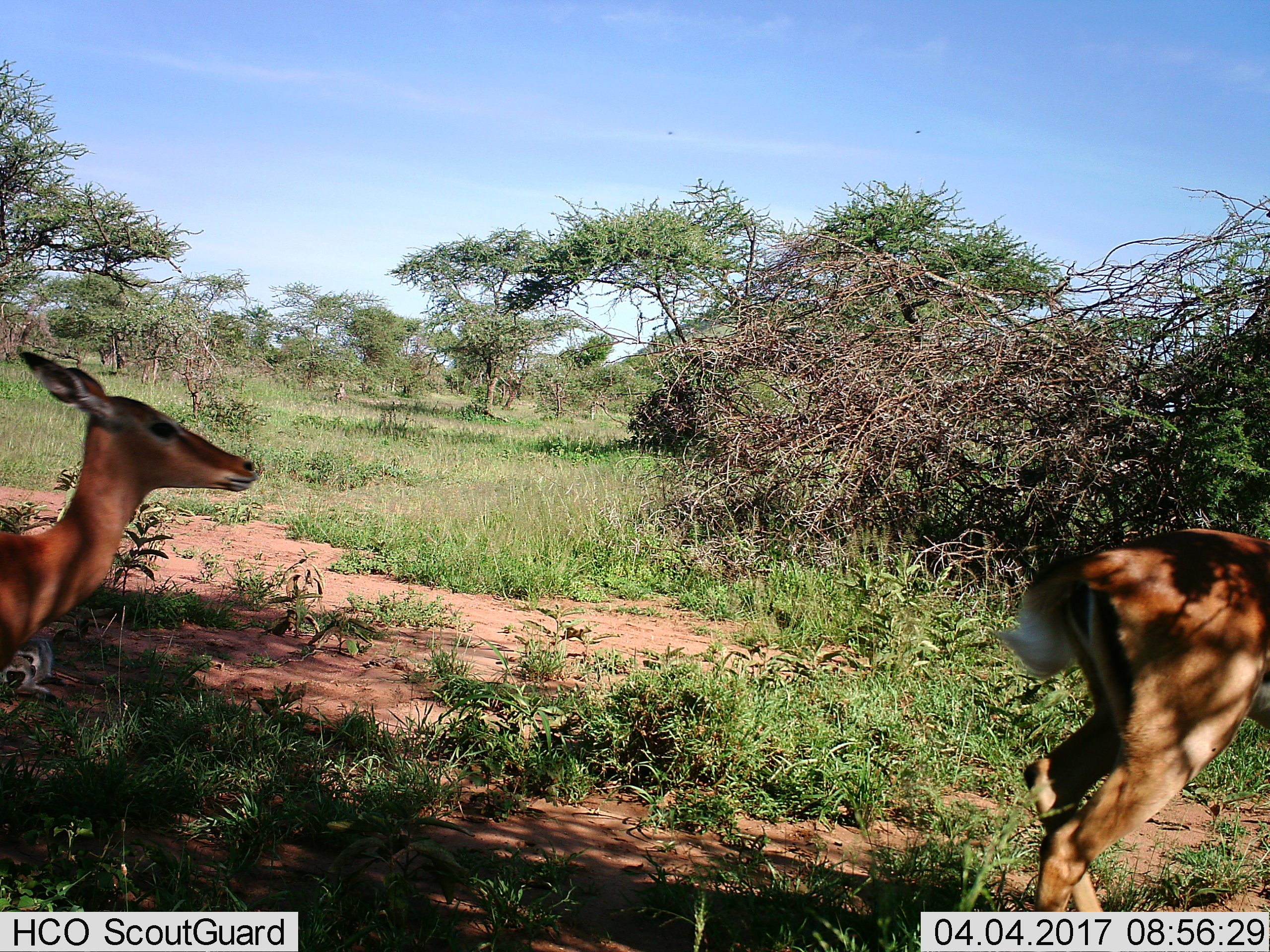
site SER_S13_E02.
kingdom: Animalia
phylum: Chordata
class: Mammalia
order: Artiodactyla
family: Bovidae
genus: Aepyceros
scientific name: Aepyceros melampus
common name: impala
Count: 2.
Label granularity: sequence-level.